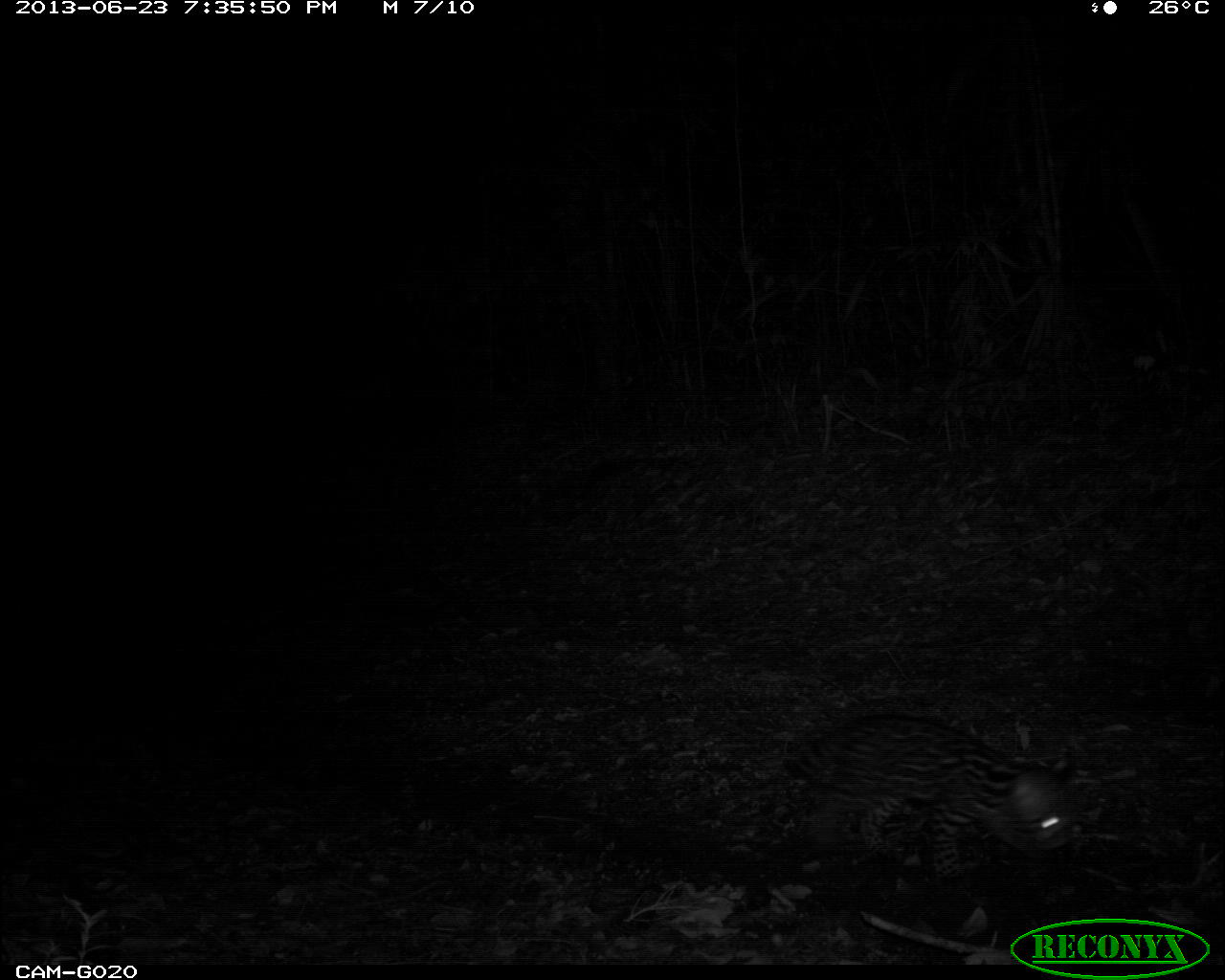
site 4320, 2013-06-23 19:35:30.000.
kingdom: Animalia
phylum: Chordata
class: Mammalia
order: Carnivora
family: Felidae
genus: Leopardus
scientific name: Leopardus pardalis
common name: ocelot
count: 1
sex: female